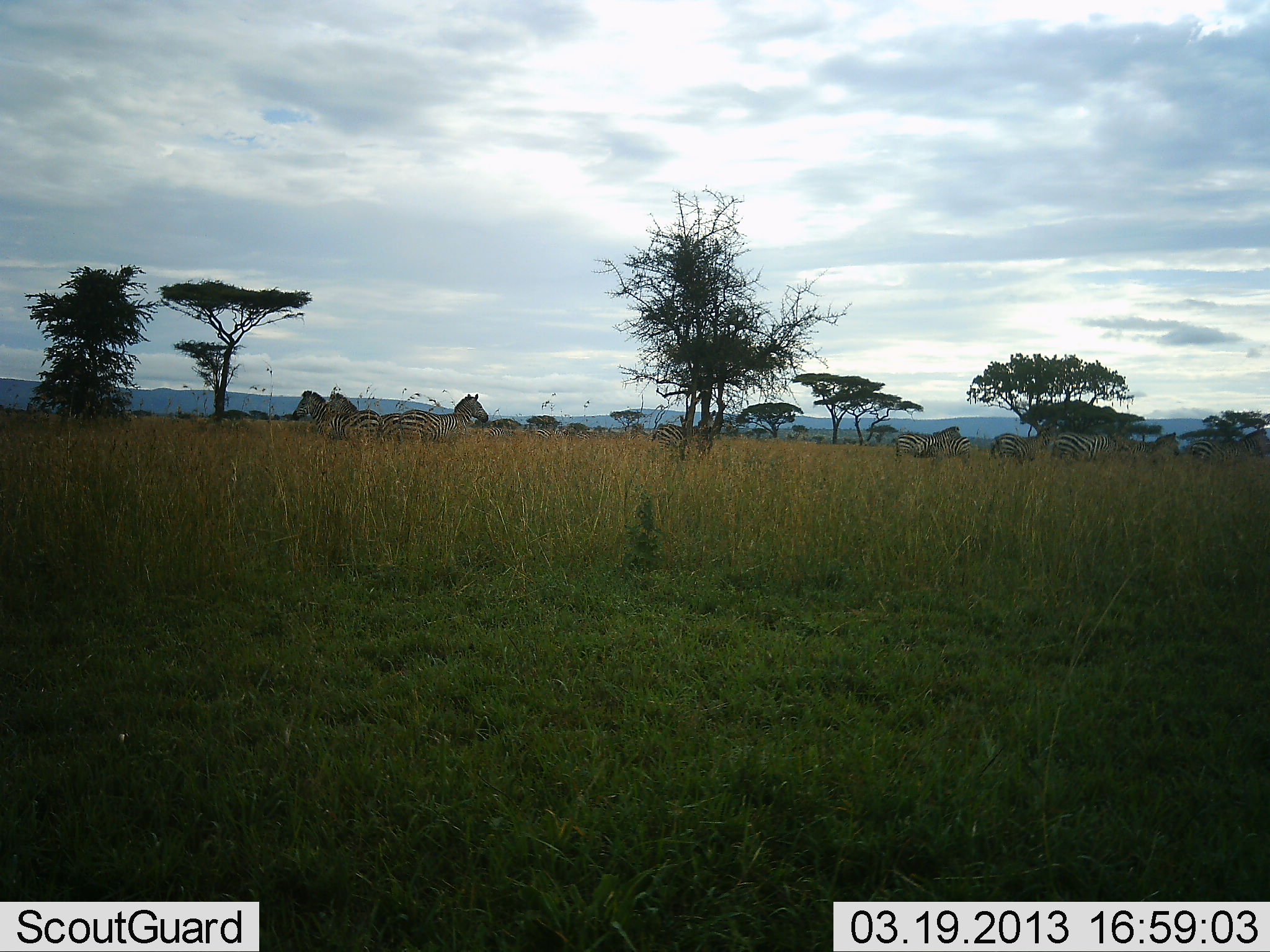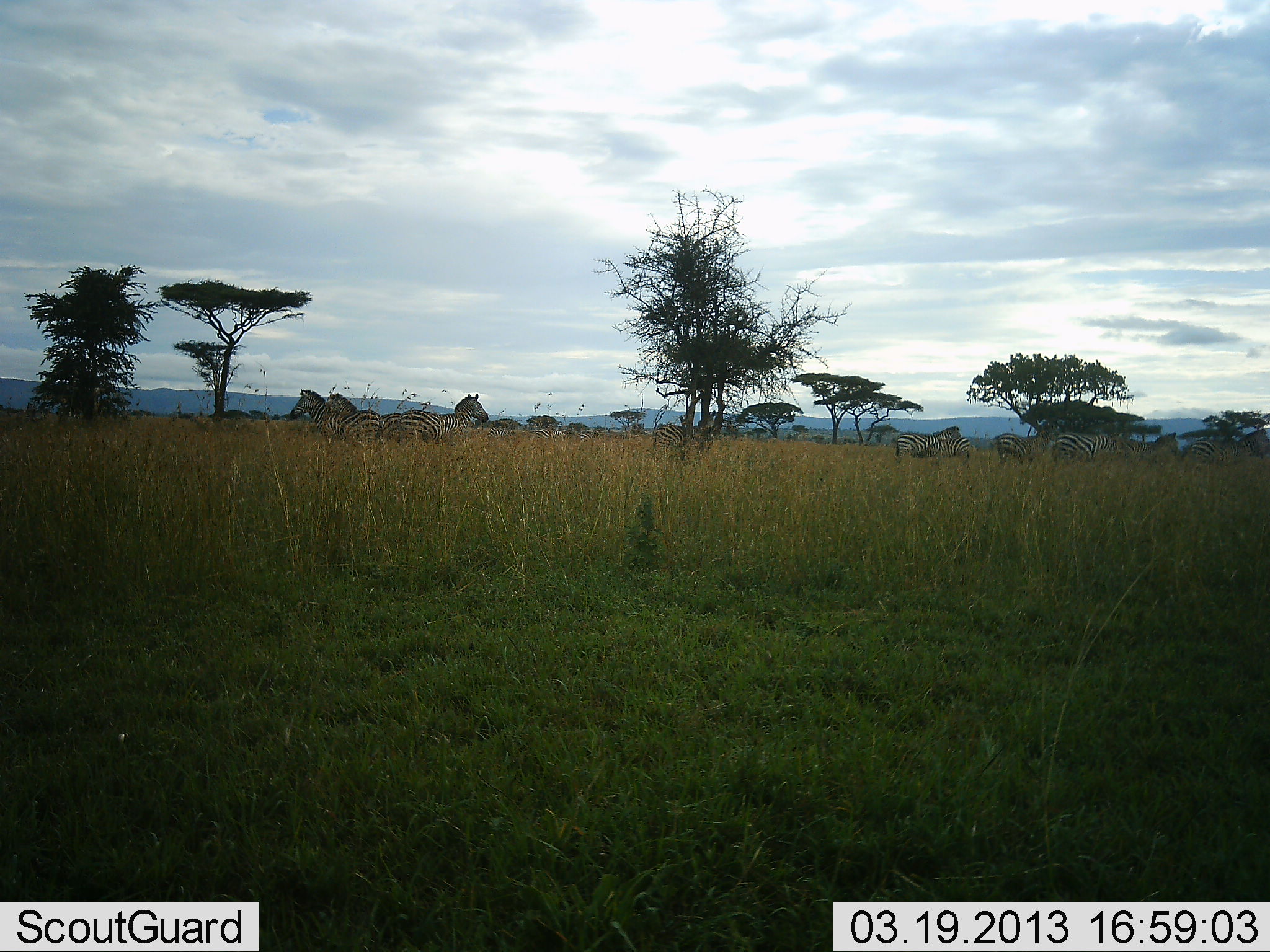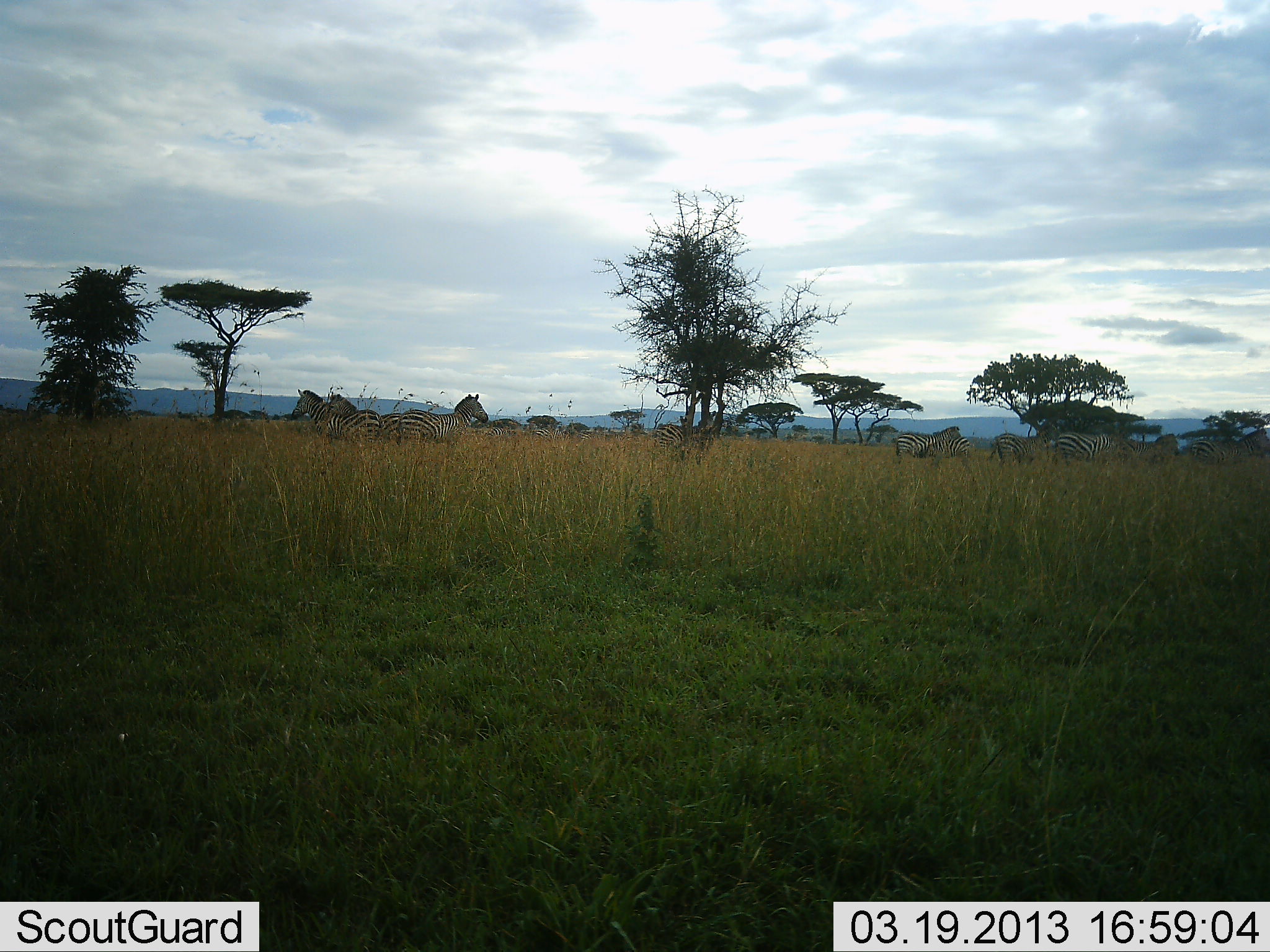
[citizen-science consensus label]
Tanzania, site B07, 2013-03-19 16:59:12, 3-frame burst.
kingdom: Animalia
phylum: Chordata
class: Mammalia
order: Perissodactyla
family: Equidae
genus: Equus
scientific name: Equus quagga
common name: plains zebra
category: zebra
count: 8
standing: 97%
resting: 6%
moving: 6%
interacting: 0%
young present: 0%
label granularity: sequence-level